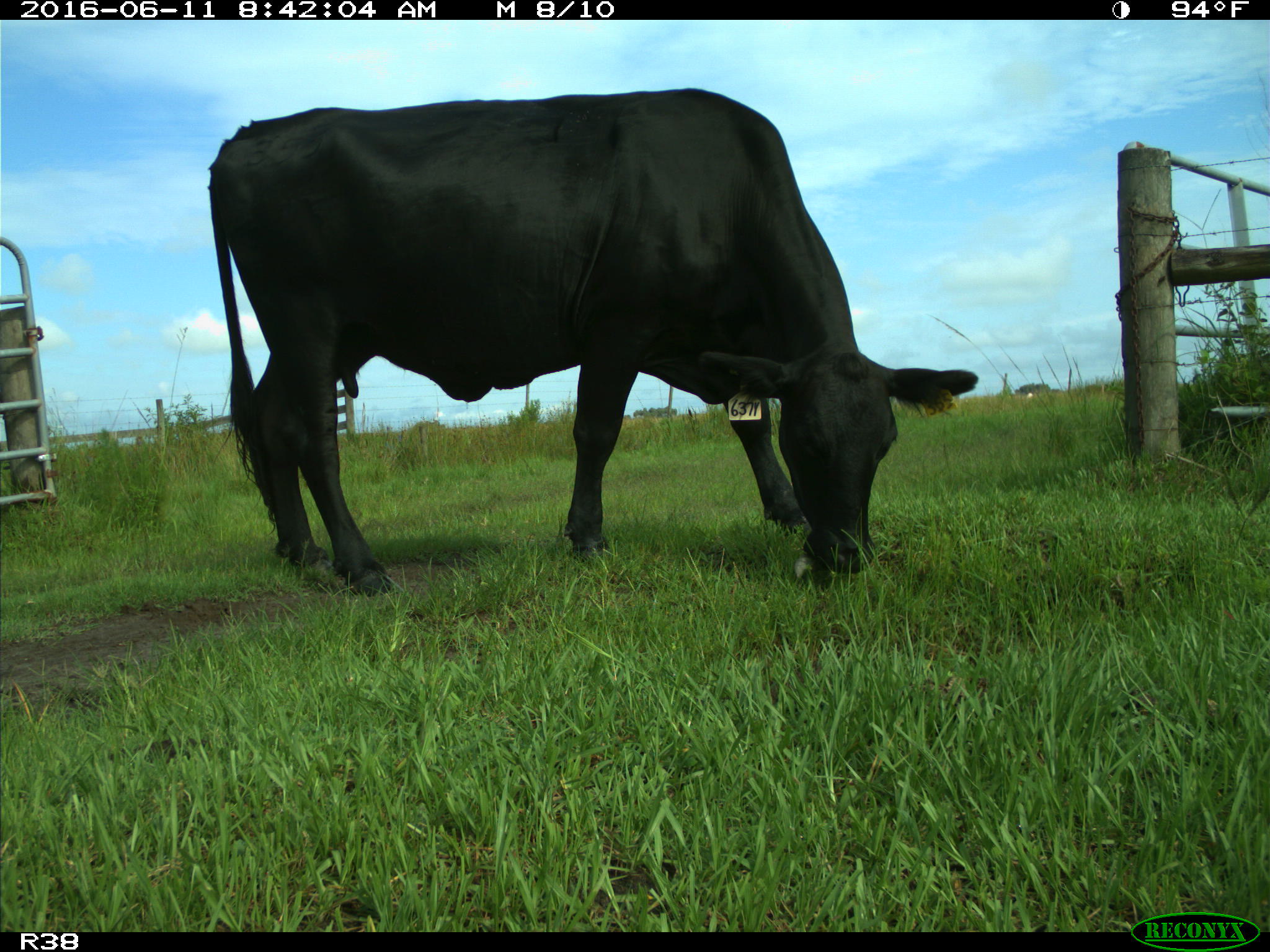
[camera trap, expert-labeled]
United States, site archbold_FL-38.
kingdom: Animalia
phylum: Chordata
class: Mammalia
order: Artiodactyla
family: Bovidae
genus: Bos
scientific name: Bos taurus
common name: domestic cow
Bos taurus (domestic cow).